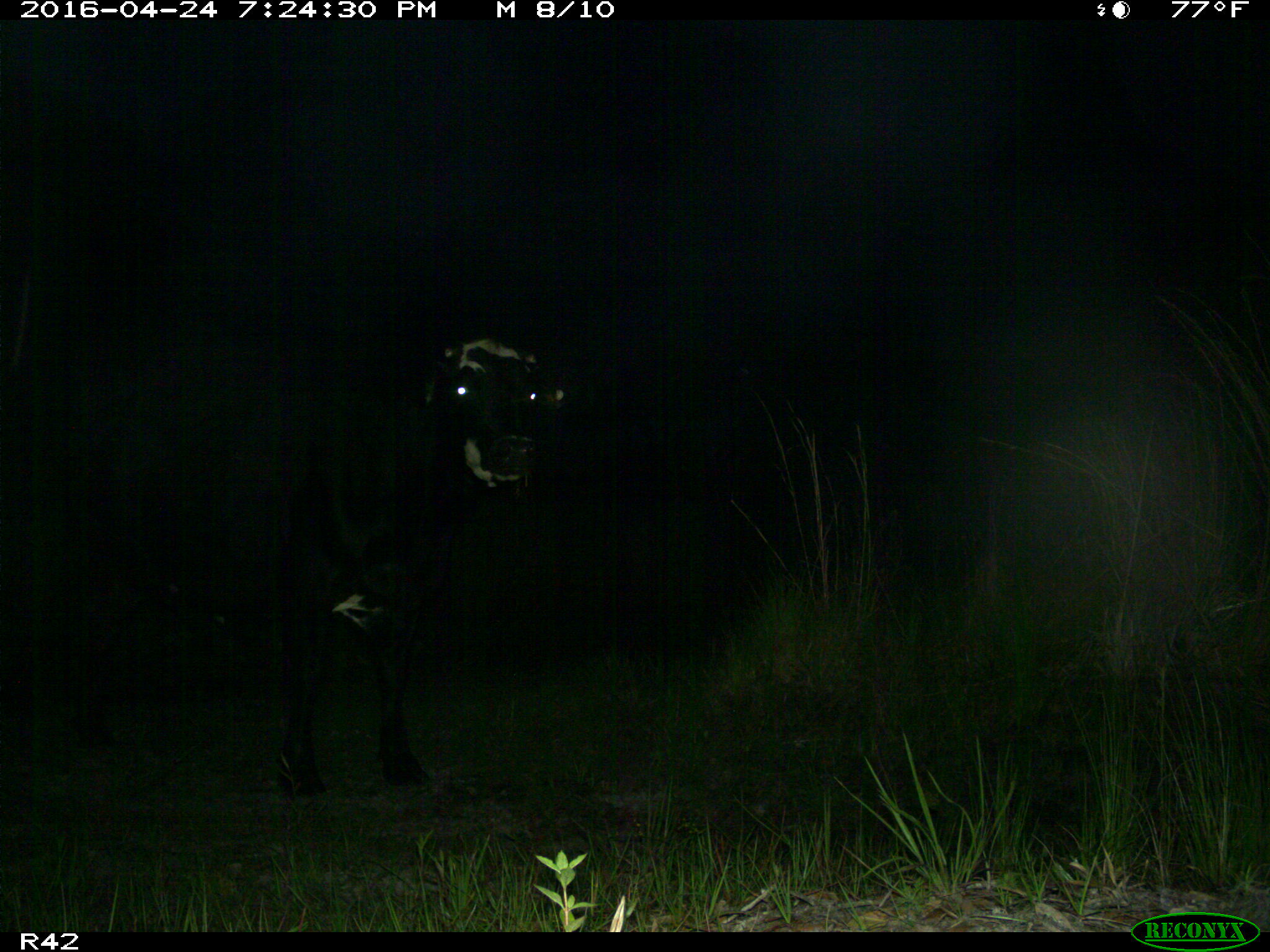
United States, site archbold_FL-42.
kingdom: Animalia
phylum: Chordata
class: Mammalia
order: Artiodactyla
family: Bovidae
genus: Bos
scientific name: Bos taurus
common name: domestic cow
Bos taurus (domestic cow).